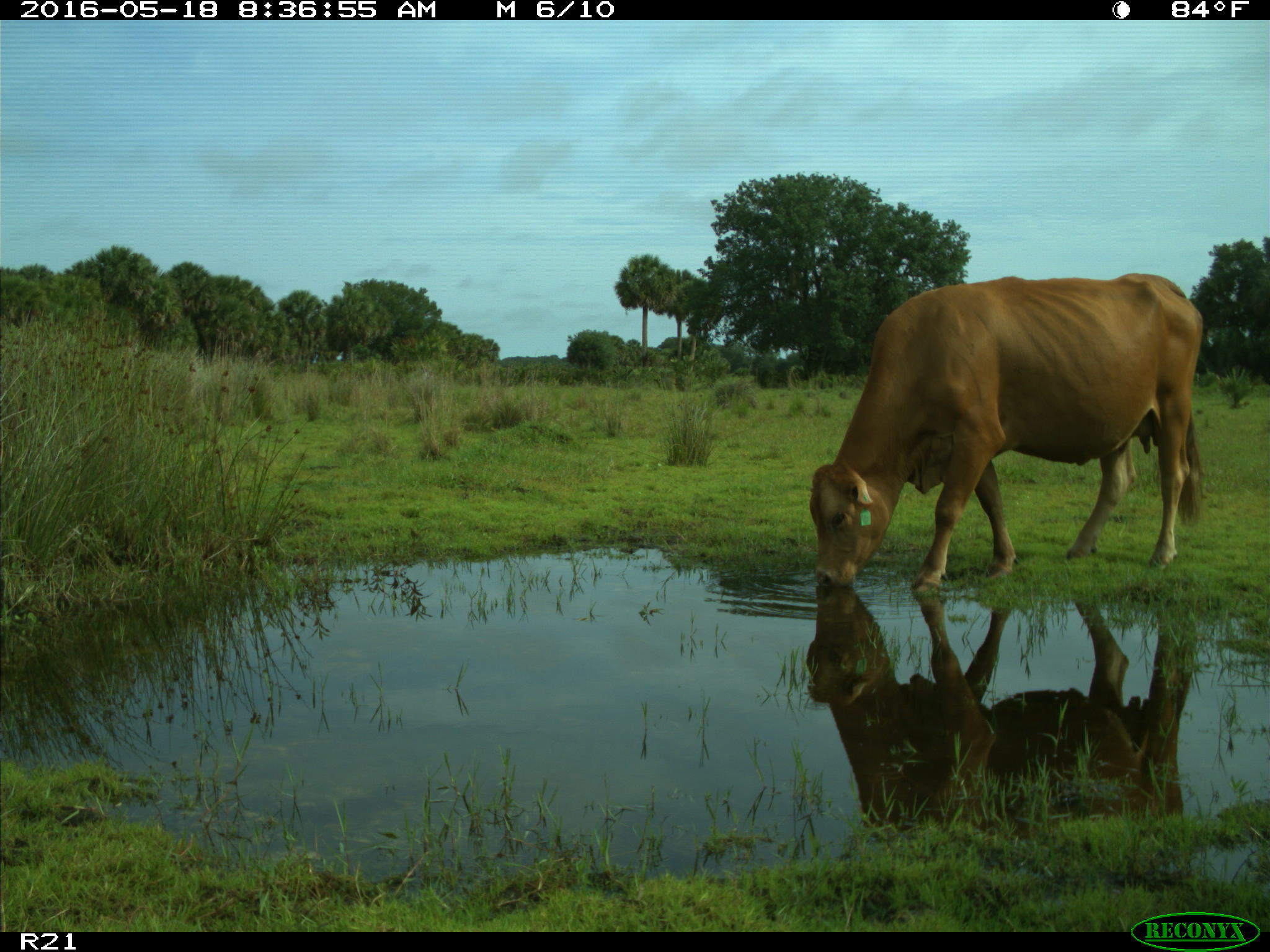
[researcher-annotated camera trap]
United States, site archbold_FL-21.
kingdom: Animalia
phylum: Chordata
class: Mammalia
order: Artiodactyla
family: Bovidae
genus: Bos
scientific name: Bos taurus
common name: domestic cow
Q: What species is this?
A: Bos taurus (domestic cow).